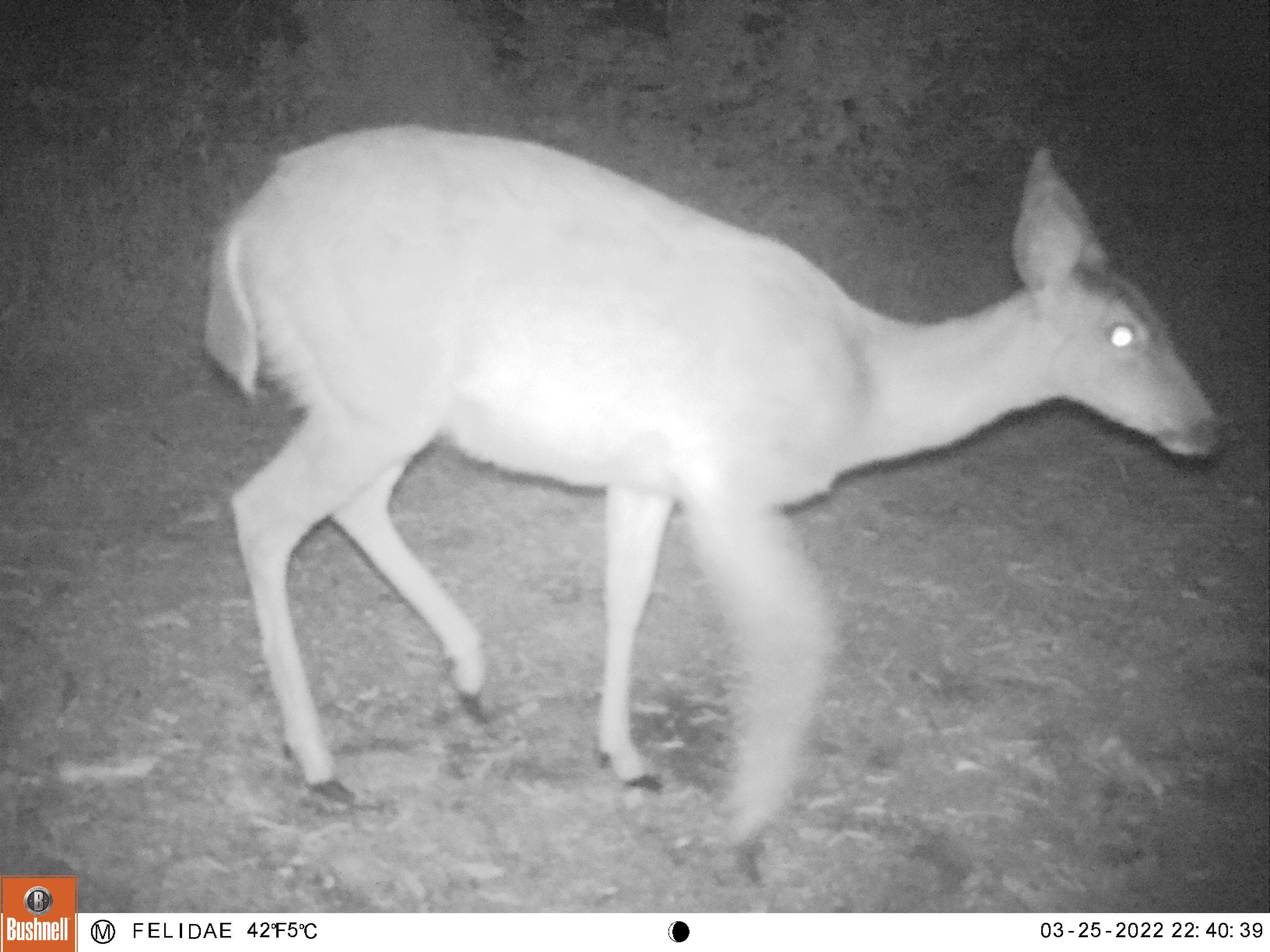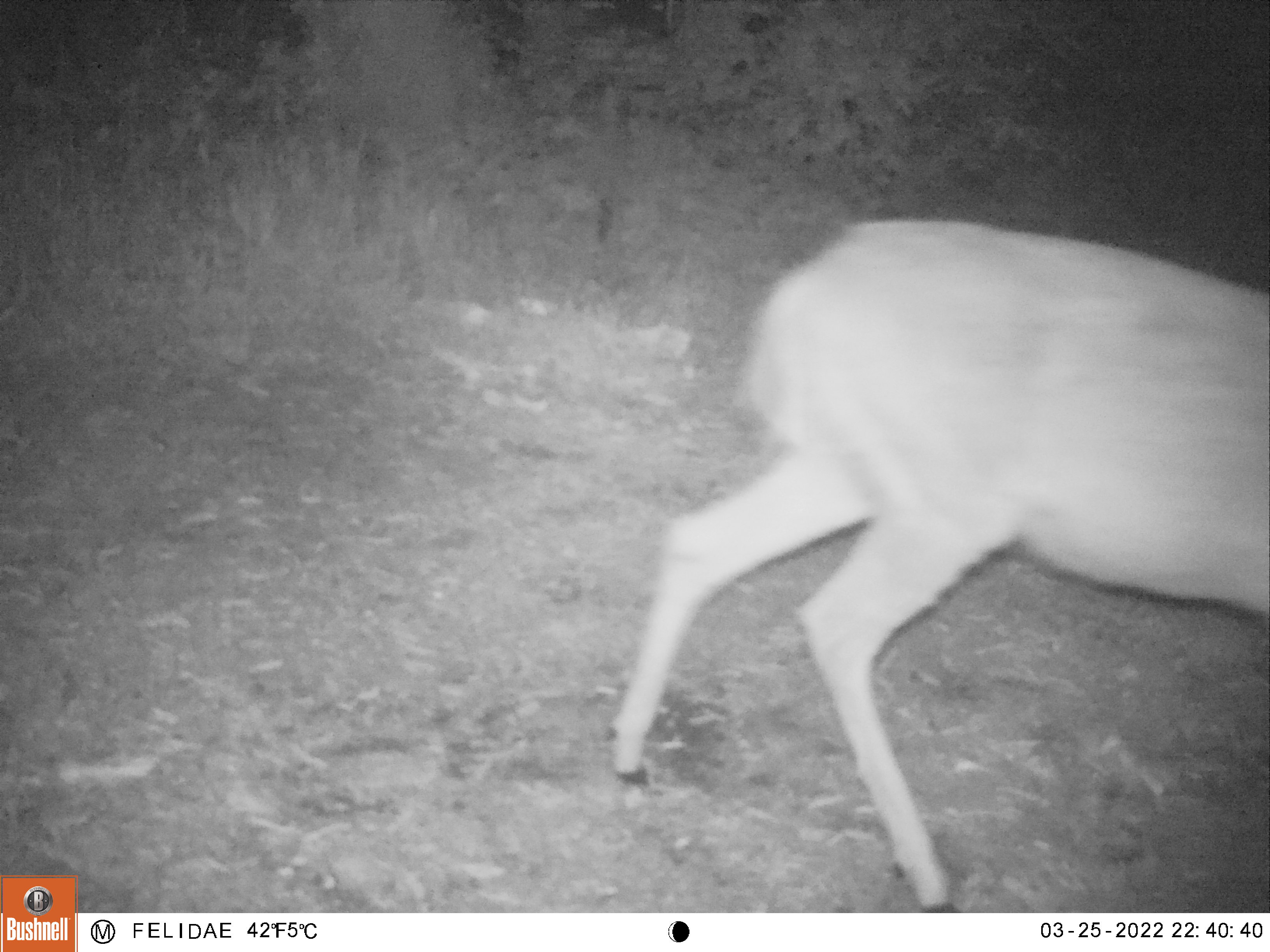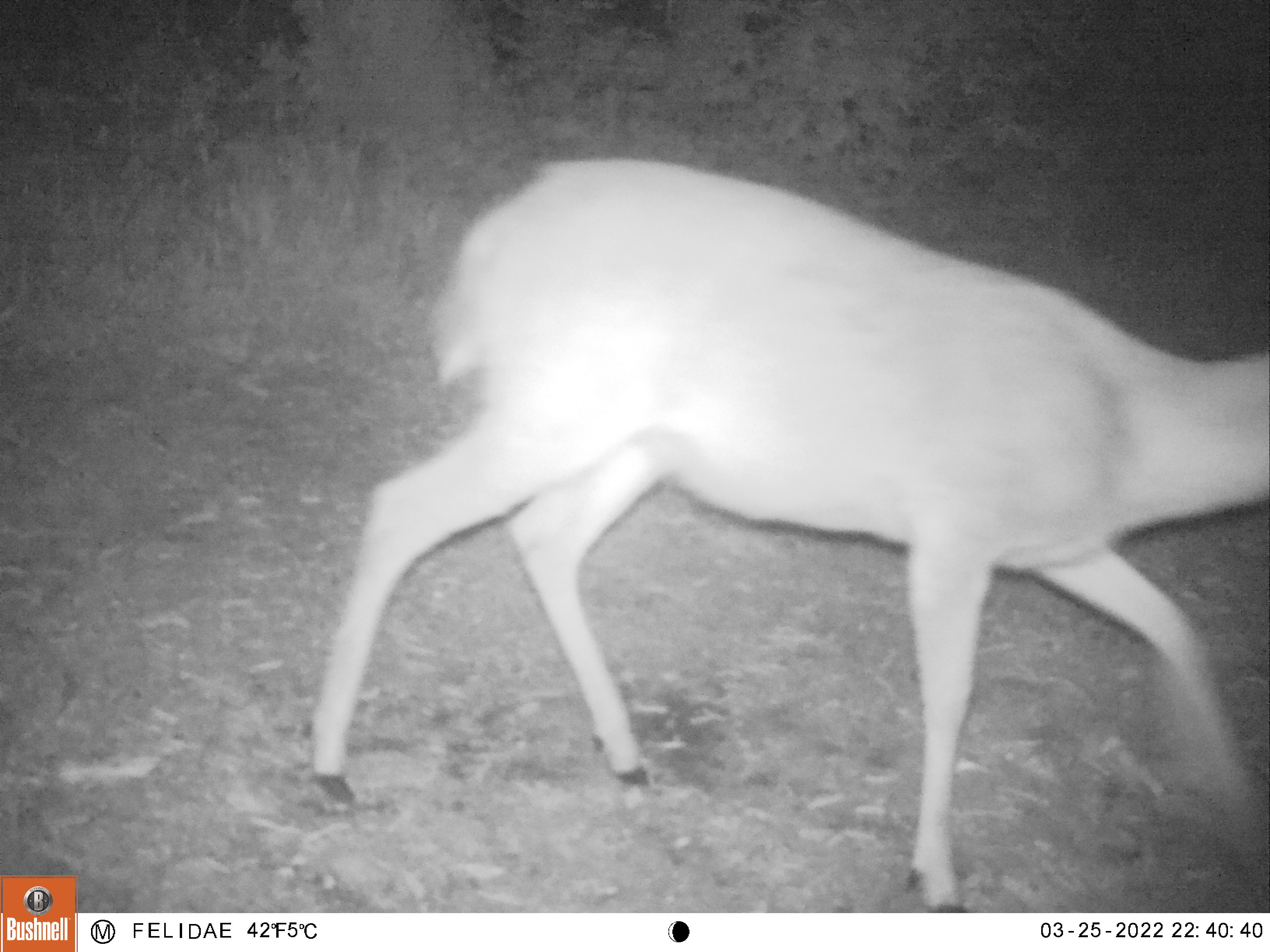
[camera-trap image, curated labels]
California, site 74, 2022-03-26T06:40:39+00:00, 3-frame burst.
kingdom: Animalia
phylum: Chordata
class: Mammalia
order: Artiodactyla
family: Cervidae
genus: Odocoileus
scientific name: Odocoileus hemionus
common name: mule deer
Mule deer (Odocoileus hemionus).